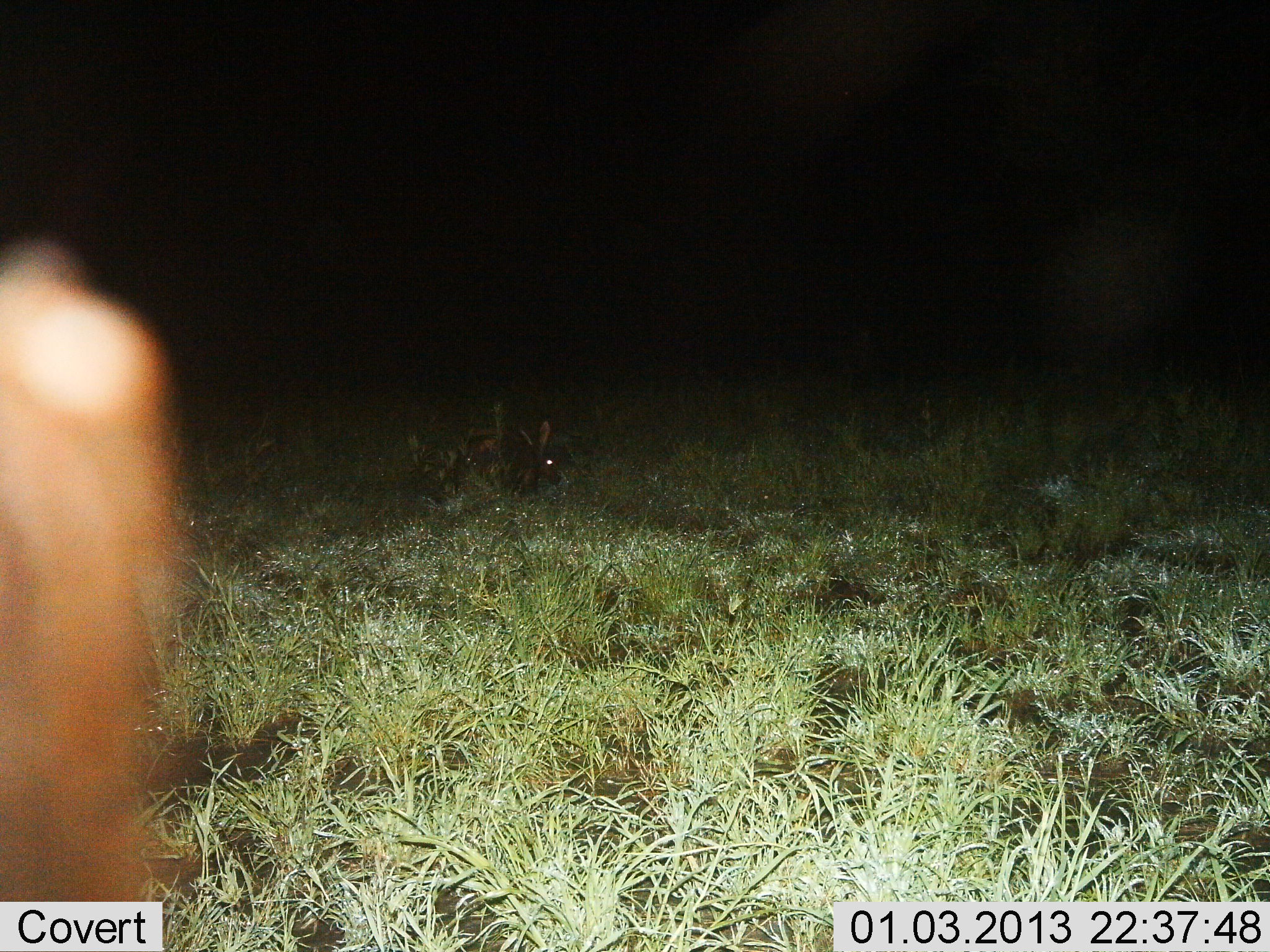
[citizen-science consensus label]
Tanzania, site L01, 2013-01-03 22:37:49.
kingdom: Animalia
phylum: Chordata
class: Mammalia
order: Lagomorpha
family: Leporidae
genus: Lepus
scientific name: Lepus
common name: hare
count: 1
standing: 57%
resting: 0%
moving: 29%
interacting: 0%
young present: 0%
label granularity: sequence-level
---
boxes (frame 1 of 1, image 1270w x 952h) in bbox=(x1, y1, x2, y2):
animal: bbox=(0, 238, 177, 898); bbox=(456, 415, 561, 503)